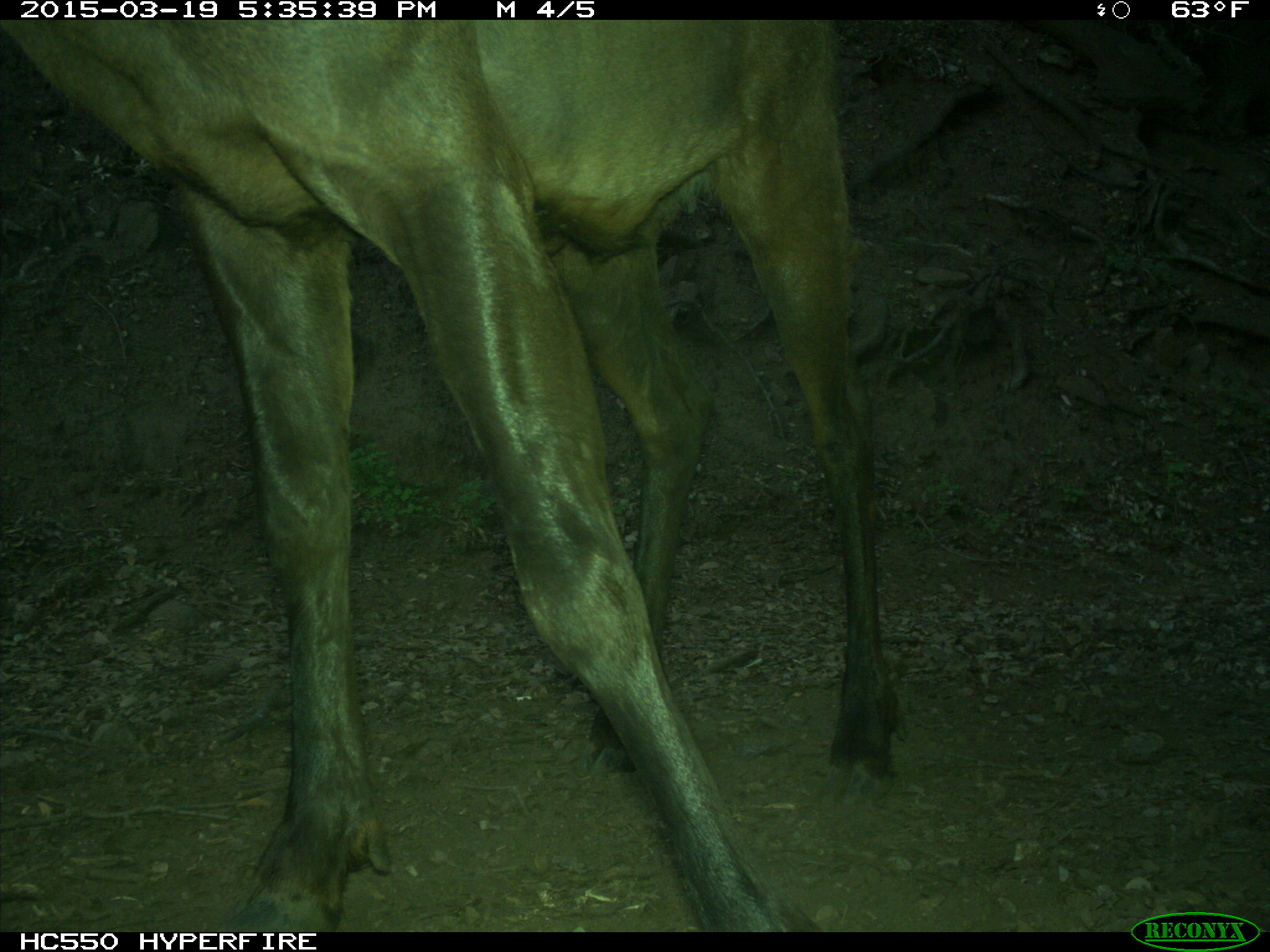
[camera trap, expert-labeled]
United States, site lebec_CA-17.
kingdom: Animalia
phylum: Chordata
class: Mammalia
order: Artiodactyla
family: Cervidae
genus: Cervus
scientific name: Cervus canadensis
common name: elk